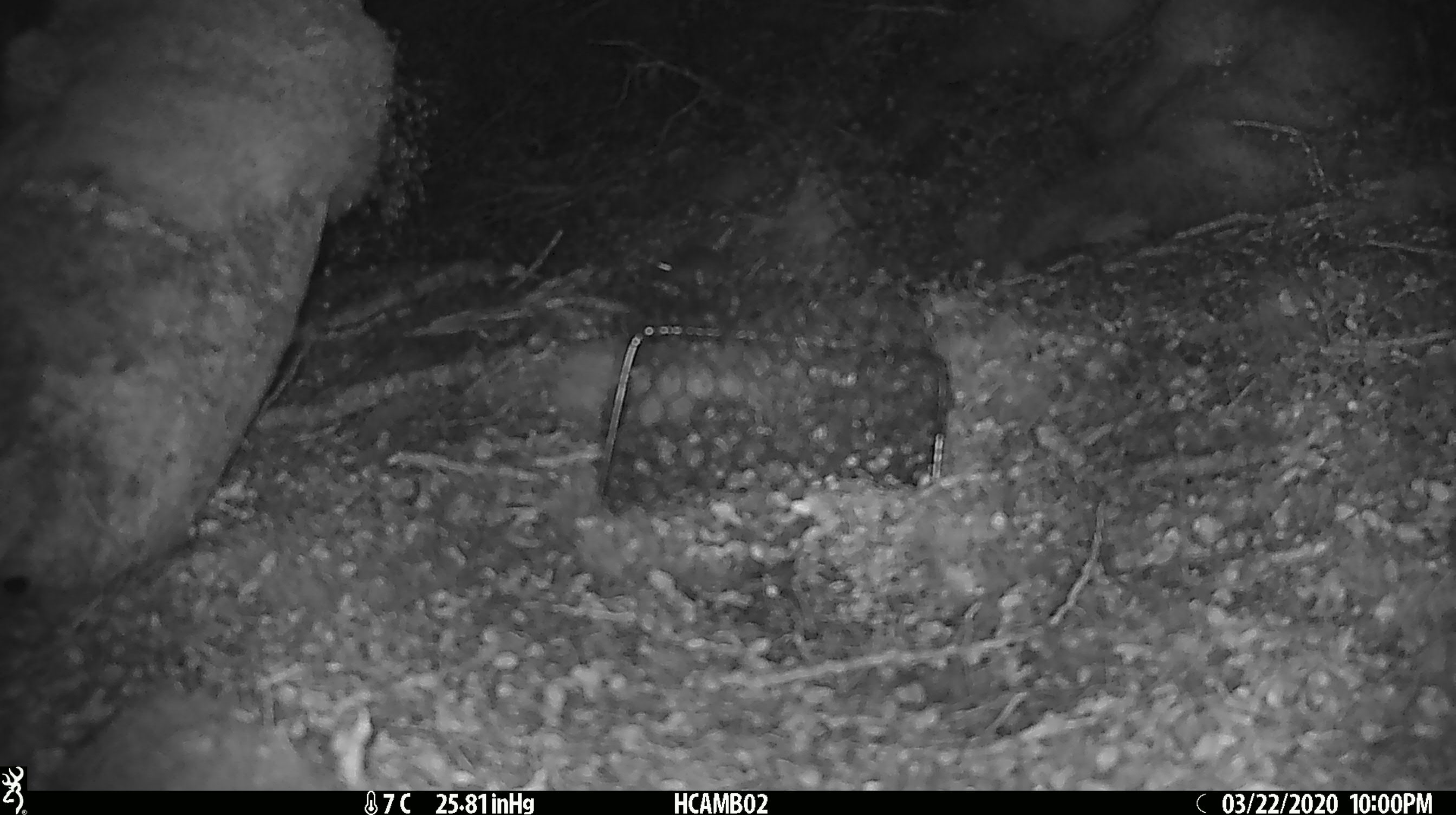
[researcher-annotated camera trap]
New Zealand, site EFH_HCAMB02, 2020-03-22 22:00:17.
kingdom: Animalia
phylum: Chordata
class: Mammalia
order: Rodentia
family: Muridae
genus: Mus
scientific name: Mus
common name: mouse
Mouse (Mus).